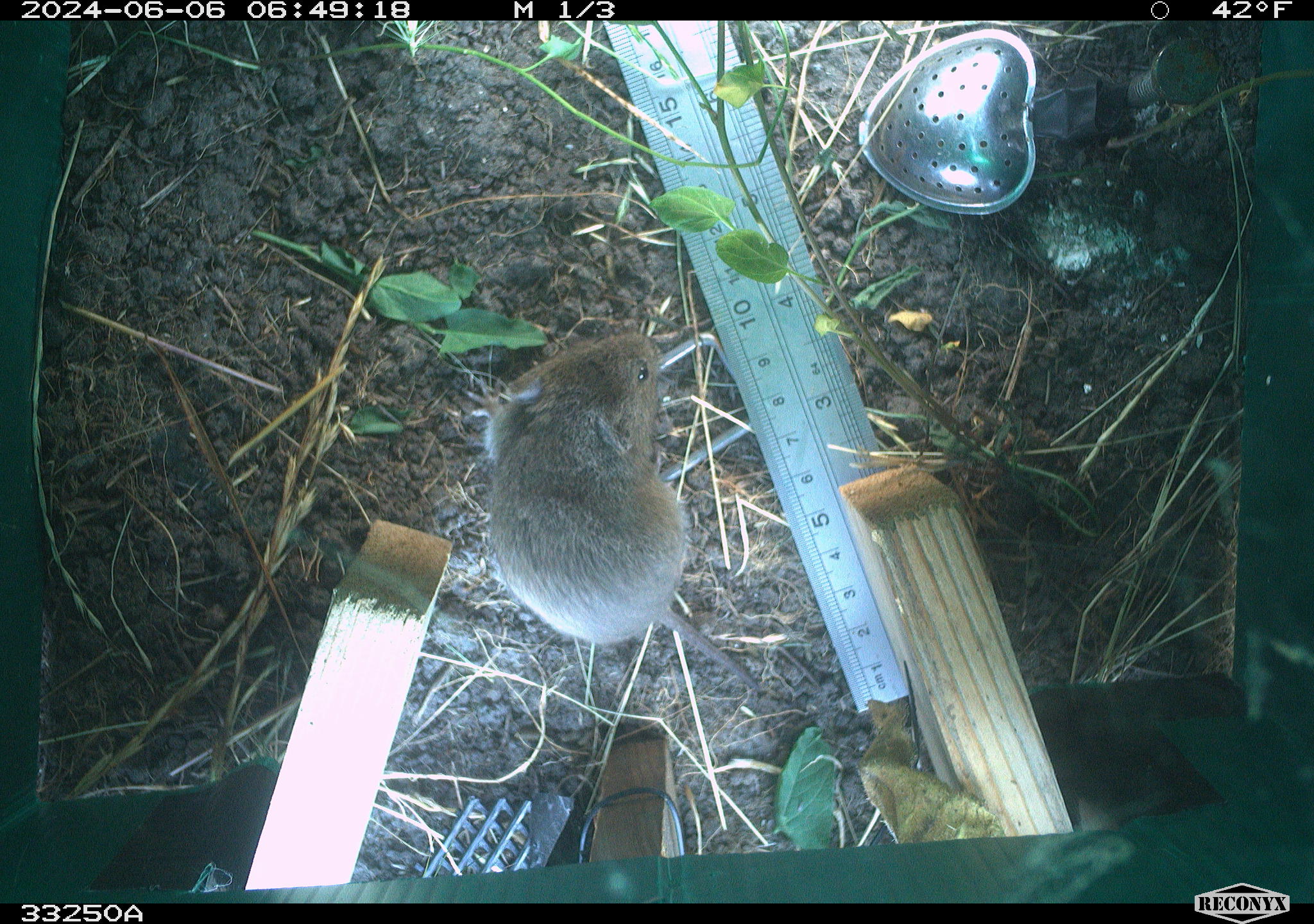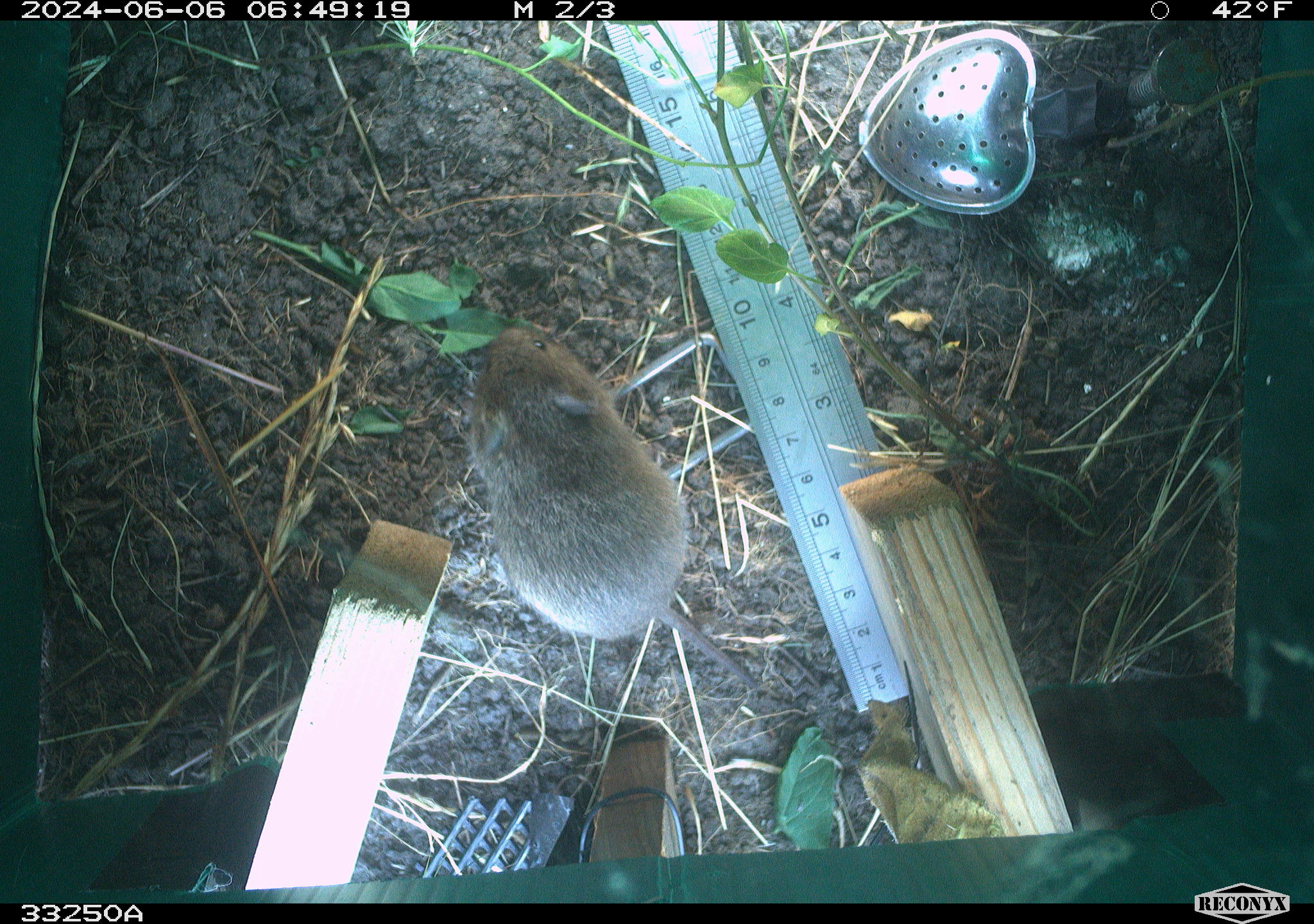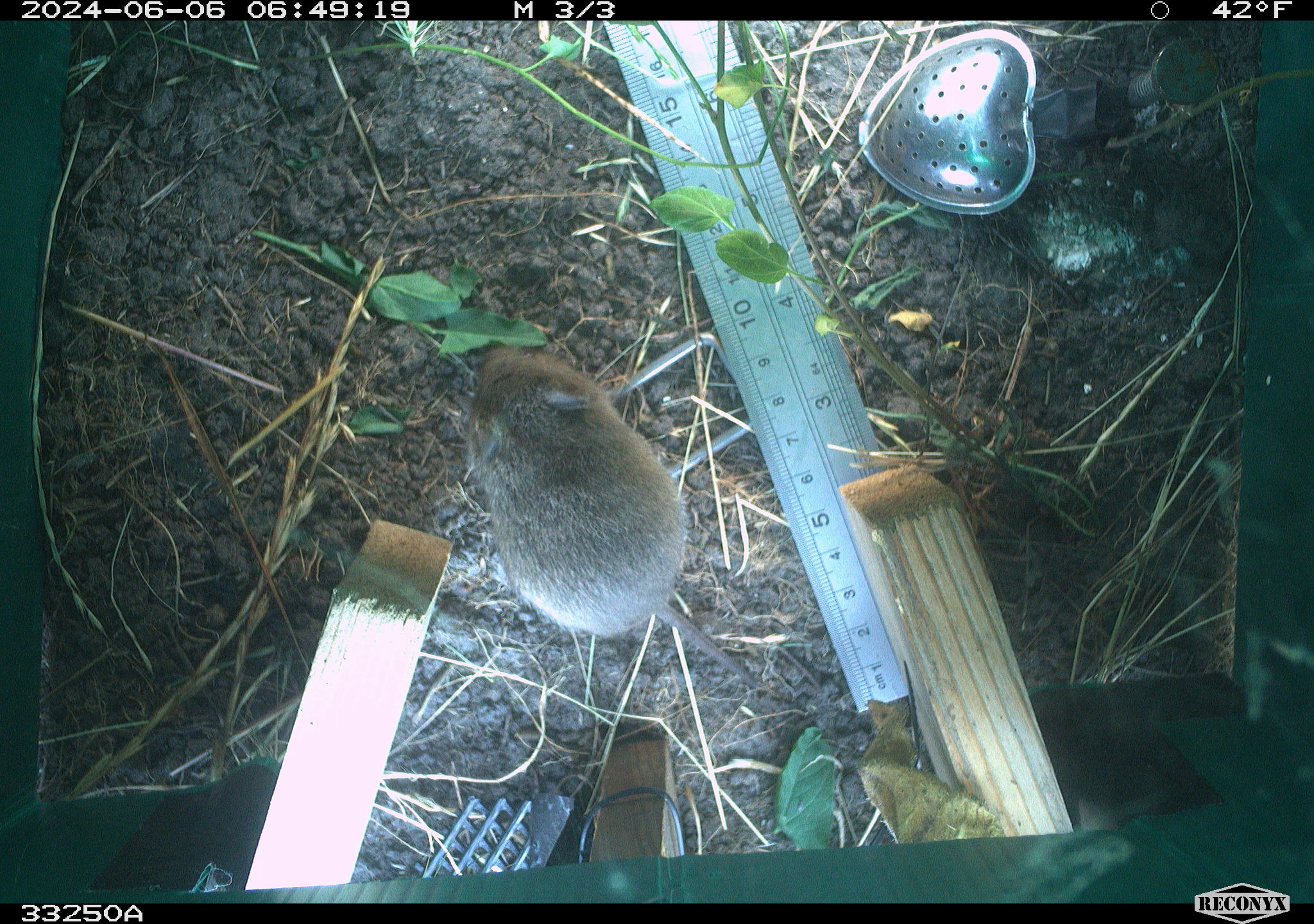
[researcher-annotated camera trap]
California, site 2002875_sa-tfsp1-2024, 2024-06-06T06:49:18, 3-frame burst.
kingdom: Animalia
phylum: Chordata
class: Mammalia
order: Rodentia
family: Cricetidae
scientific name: Arvicolinae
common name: voles, lemmings, and muskrats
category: arvicolinae subfamily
Arvicolinae subfamily (voles, lemmings, and muskrats) (Arvicolinae).